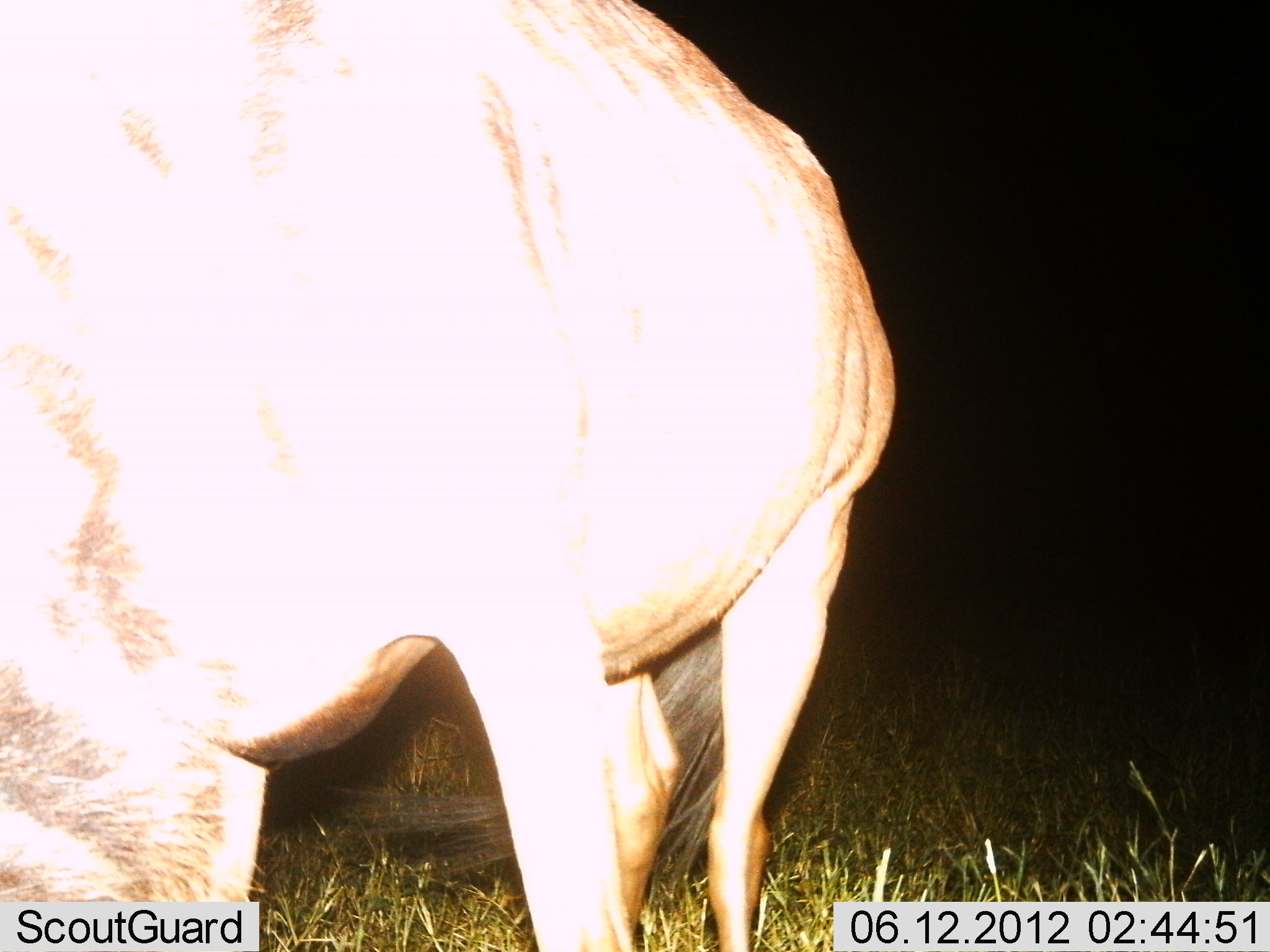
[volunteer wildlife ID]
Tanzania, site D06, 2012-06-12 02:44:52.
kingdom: Animalia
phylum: Chordata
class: Mammalia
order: Artiodactyla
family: Bovidae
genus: Connochaetes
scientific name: Connochaetes taurinus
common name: blue wildebeest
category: wildebeest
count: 1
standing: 60%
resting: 0%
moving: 10%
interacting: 0%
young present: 0%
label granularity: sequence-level